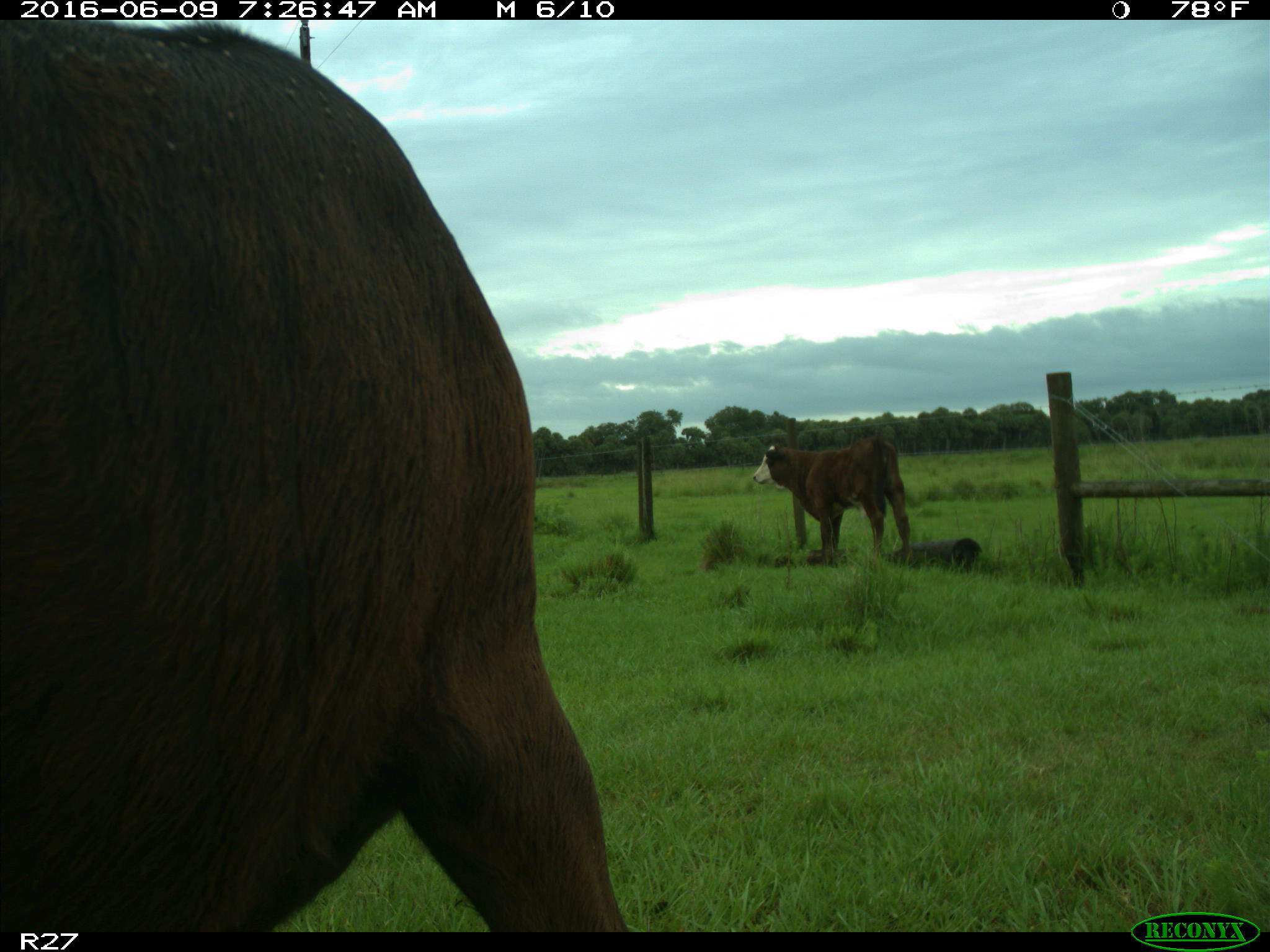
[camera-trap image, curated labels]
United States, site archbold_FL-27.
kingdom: Animalia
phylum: Chordata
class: Mammalia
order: Artiodactyla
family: Bovidae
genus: Bos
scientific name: Bos taurus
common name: domestic cow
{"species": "Bos taurus (domestic cow)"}